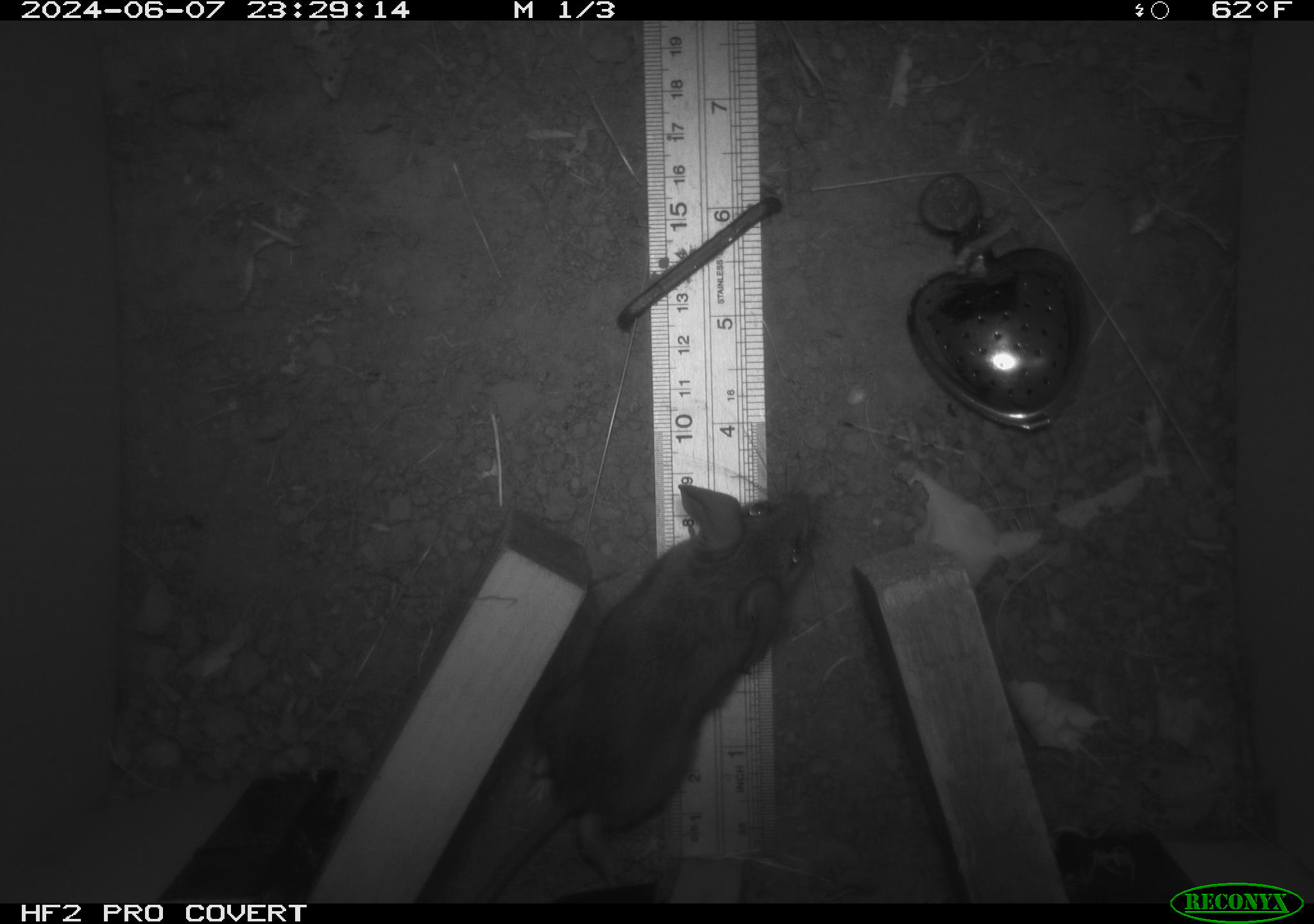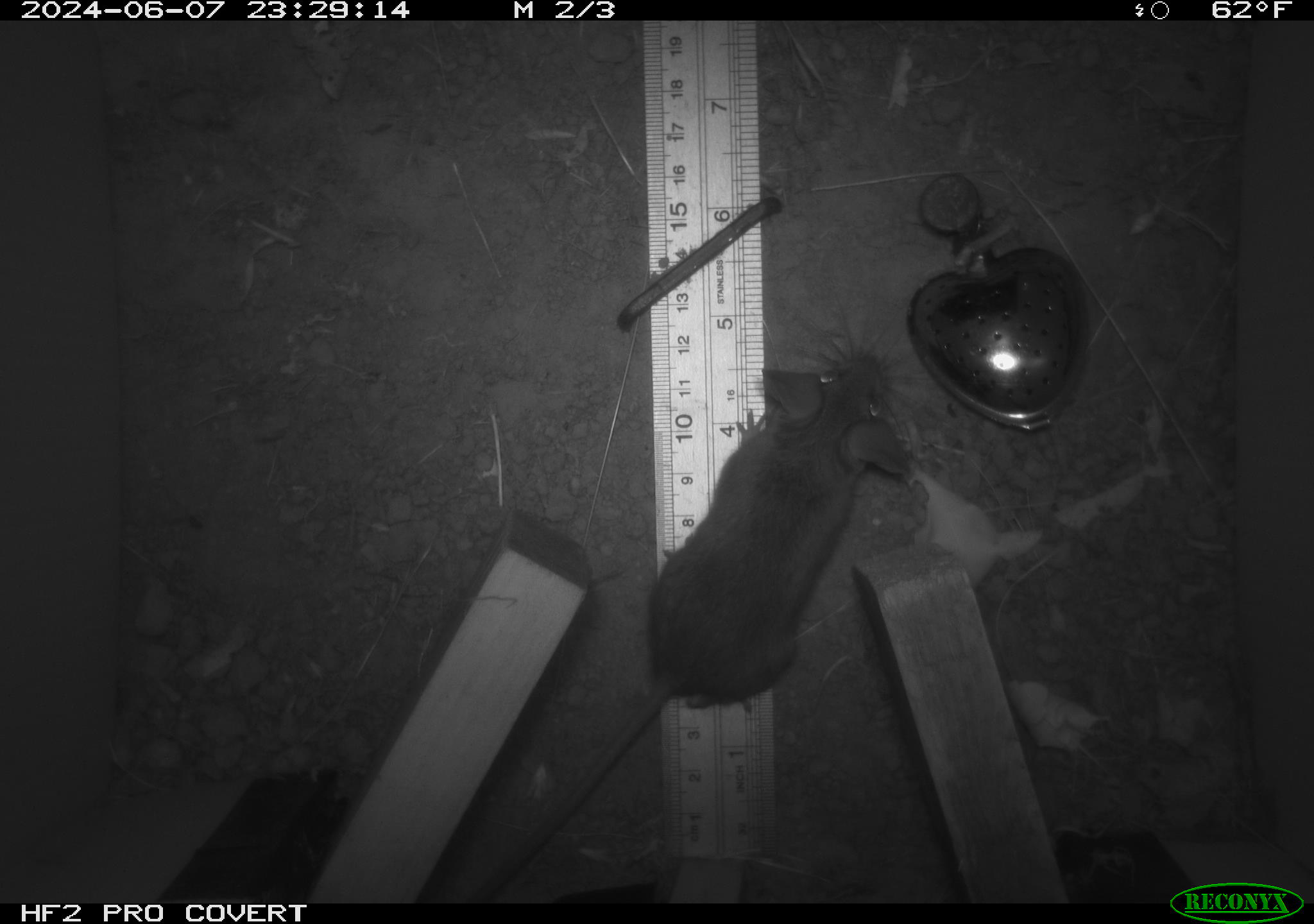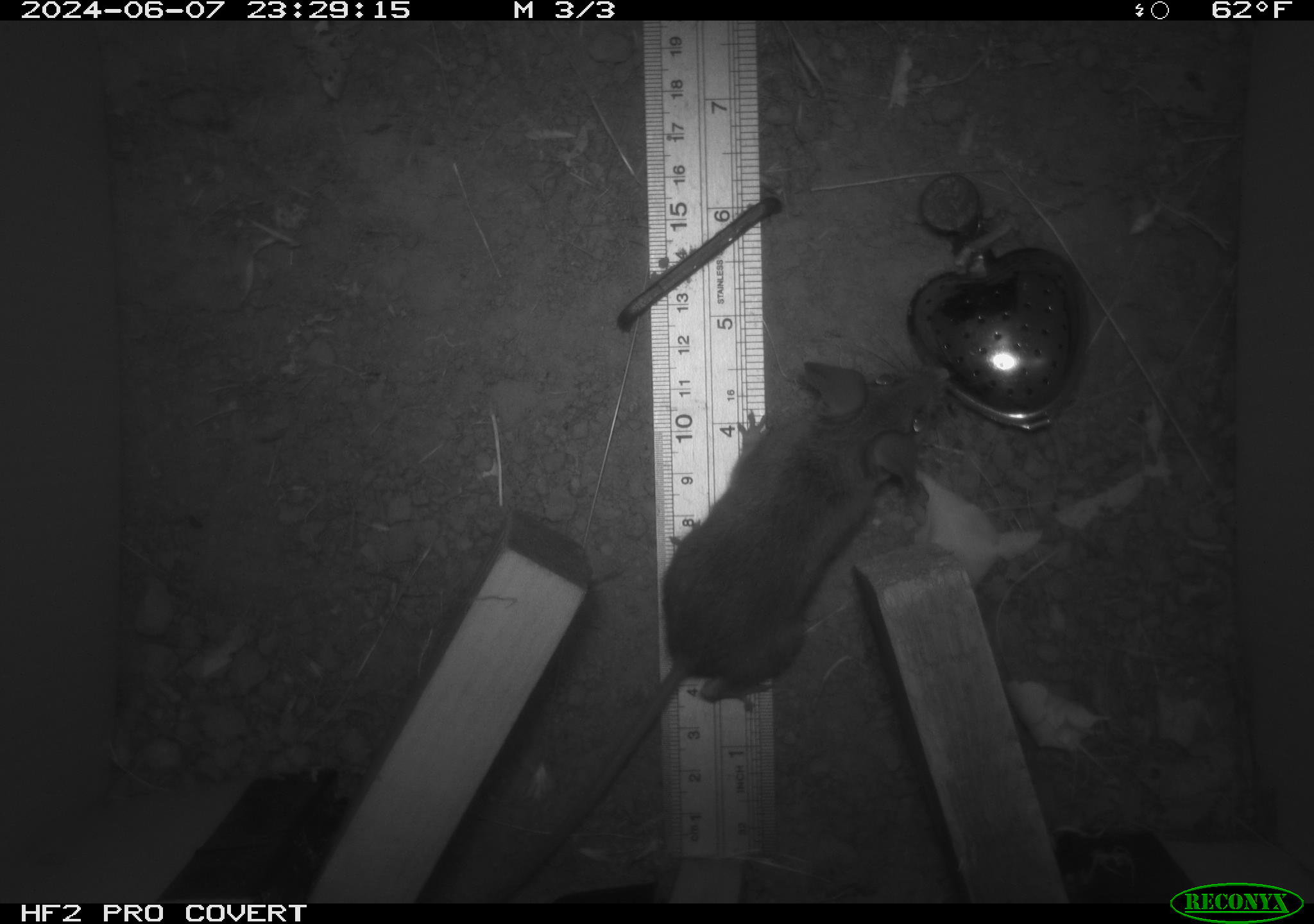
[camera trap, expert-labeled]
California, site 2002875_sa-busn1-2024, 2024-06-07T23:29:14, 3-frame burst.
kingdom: Animalia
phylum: Chordata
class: Mammalia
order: Rodentia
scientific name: Rodentia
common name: rodent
Rodent (Rodentia).